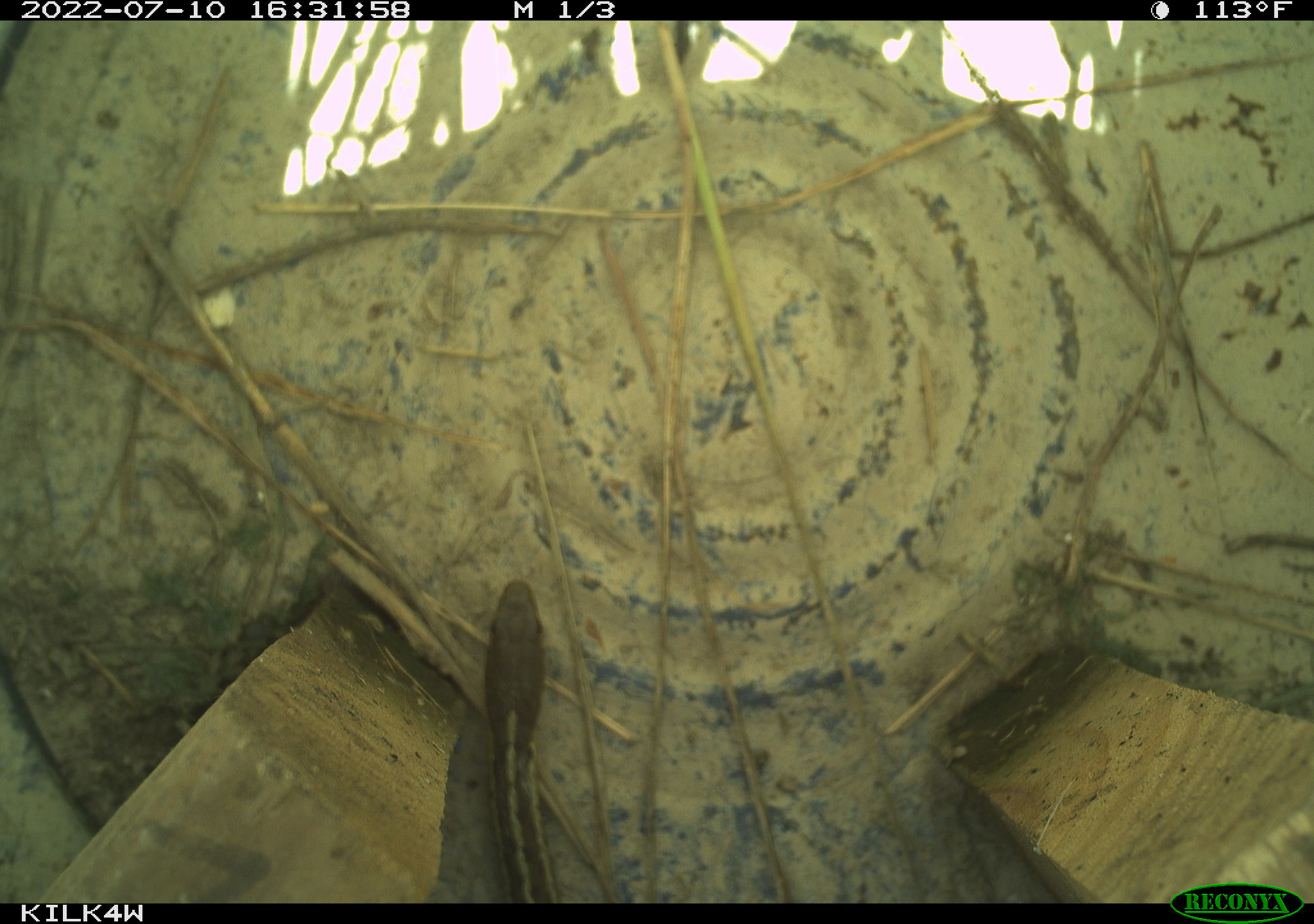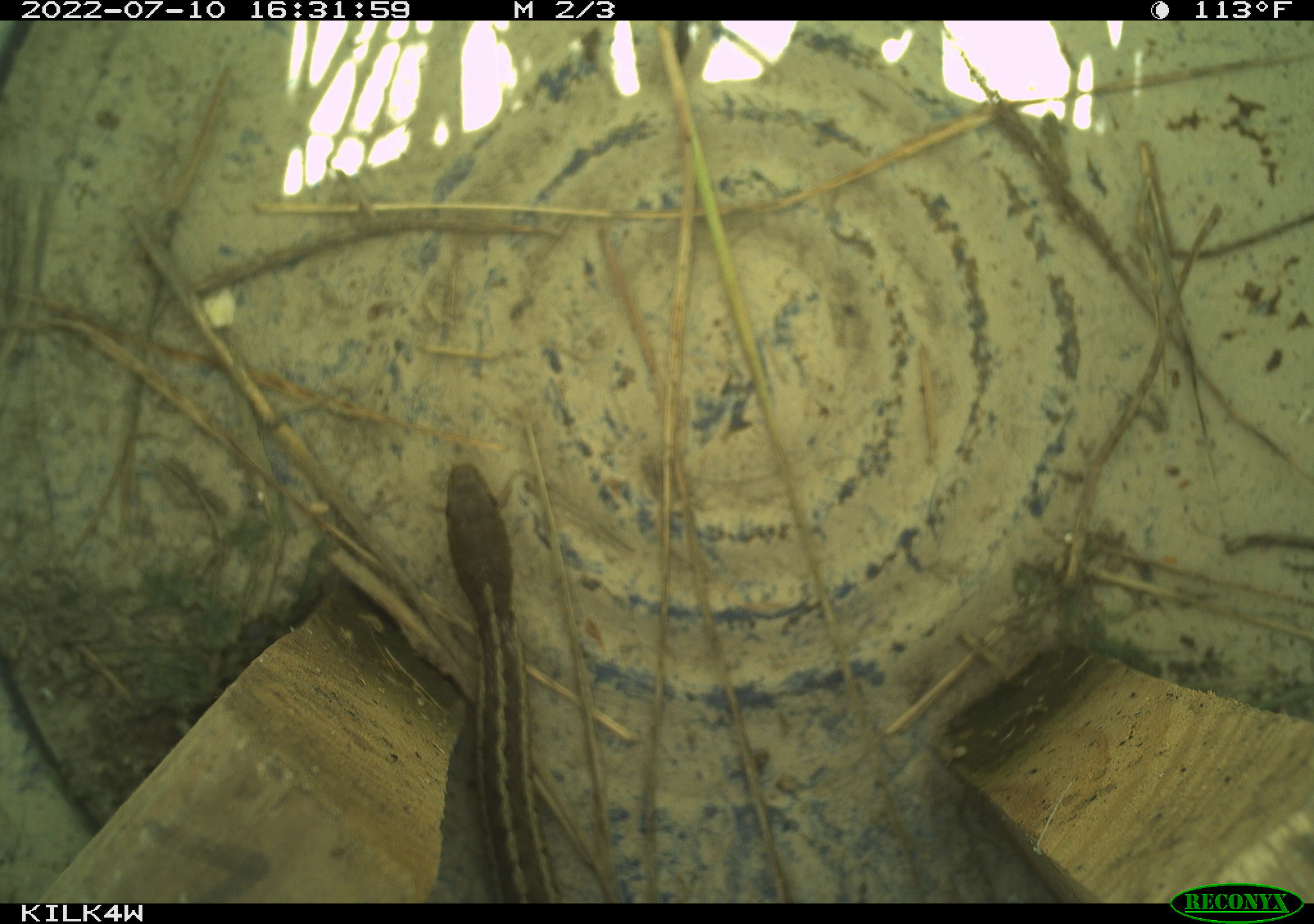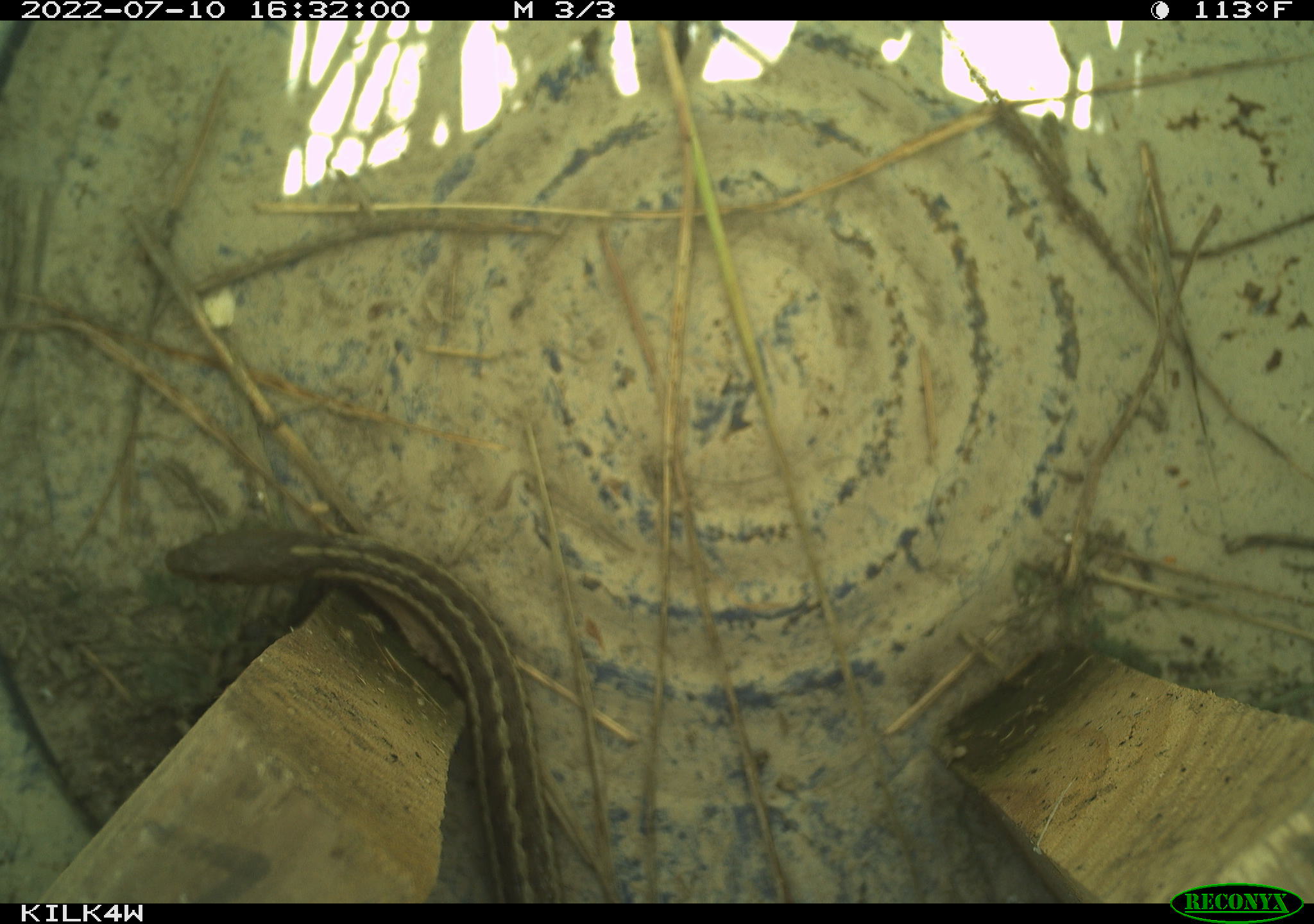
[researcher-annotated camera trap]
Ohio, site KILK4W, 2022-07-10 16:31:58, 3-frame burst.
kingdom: Animalia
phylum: Chordata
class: Reptilia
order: Squamata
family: Colubridae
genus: Thamnophis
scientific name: Thamnophis sirtalis sirtalis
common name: eastern gartersnake